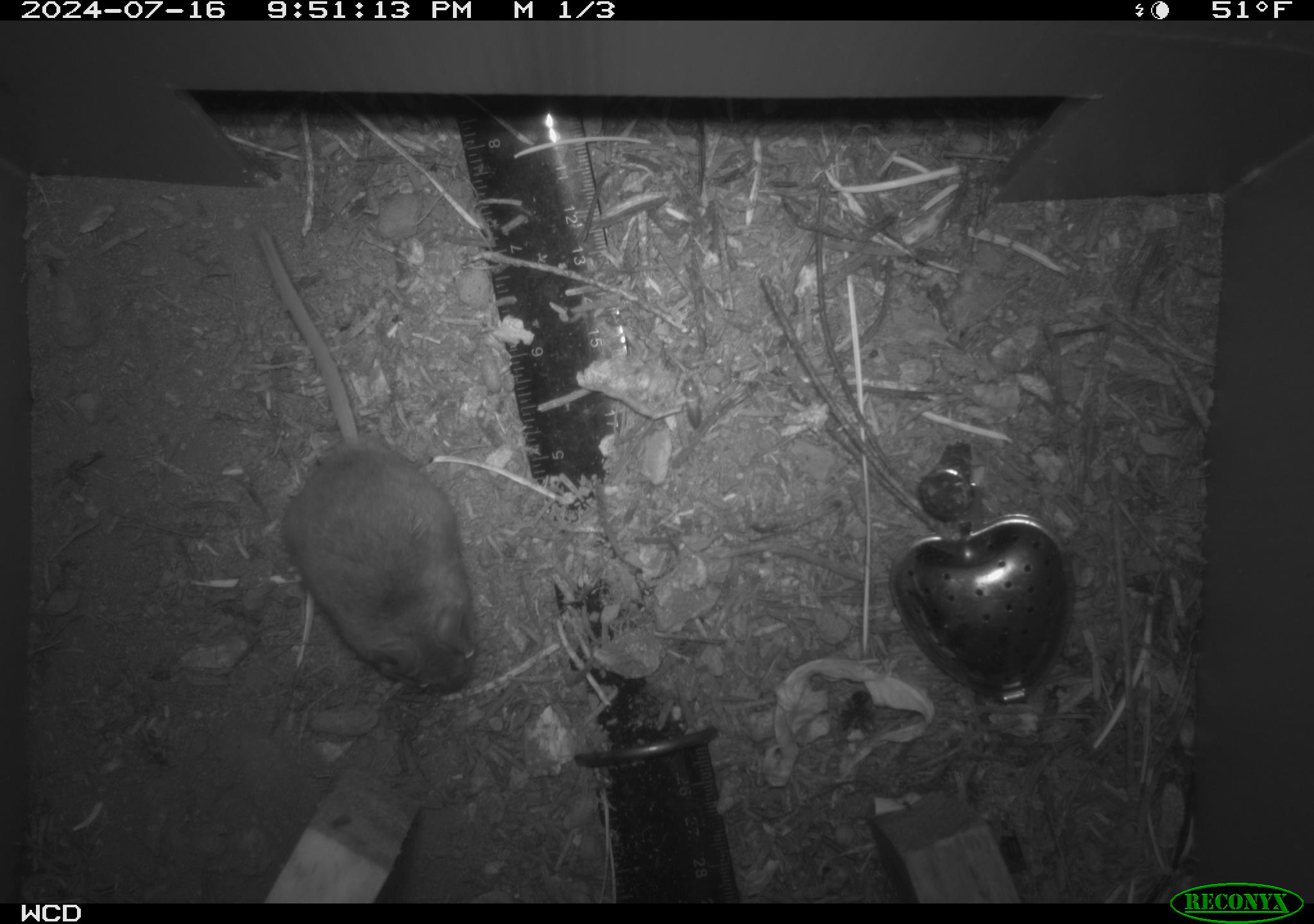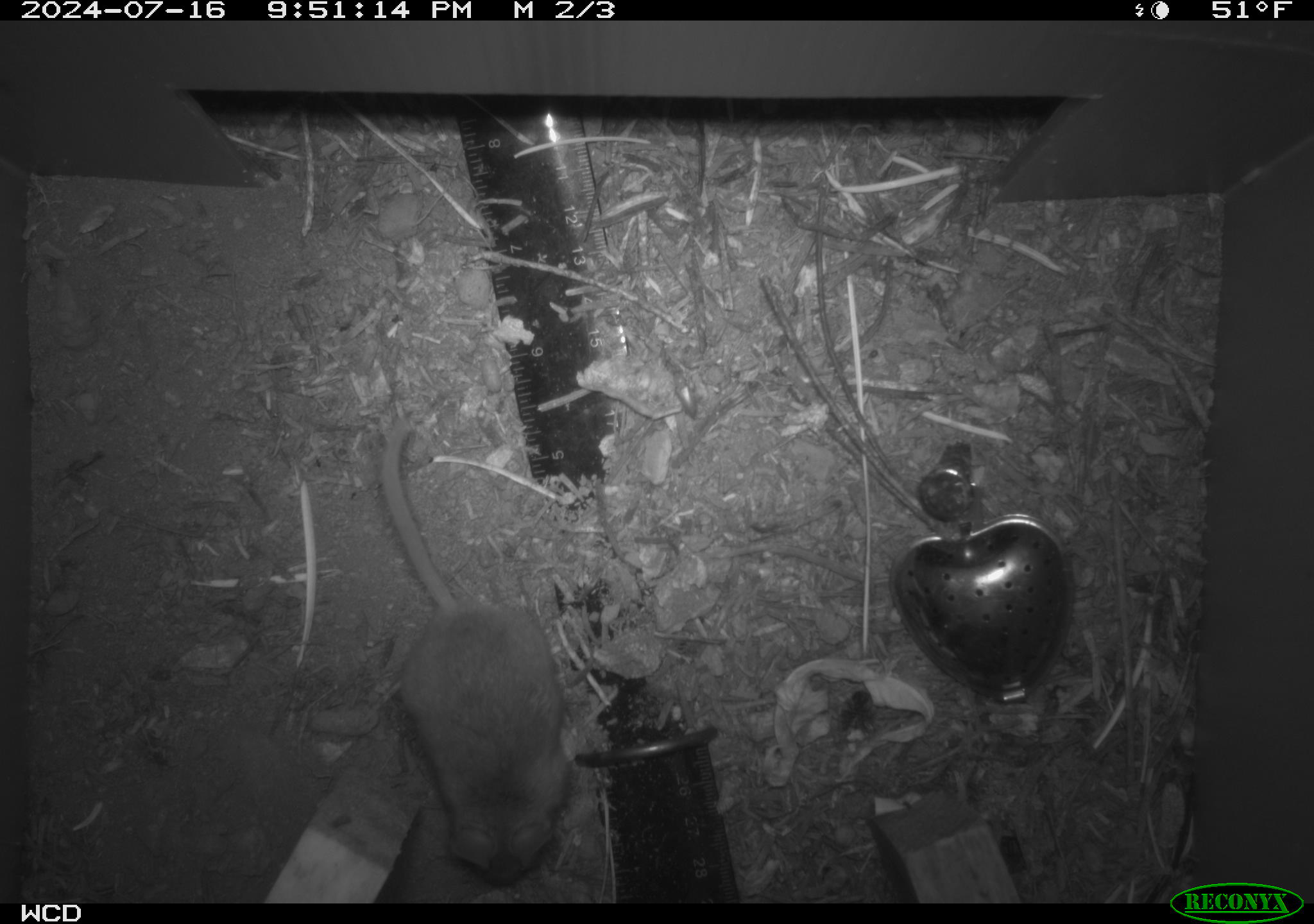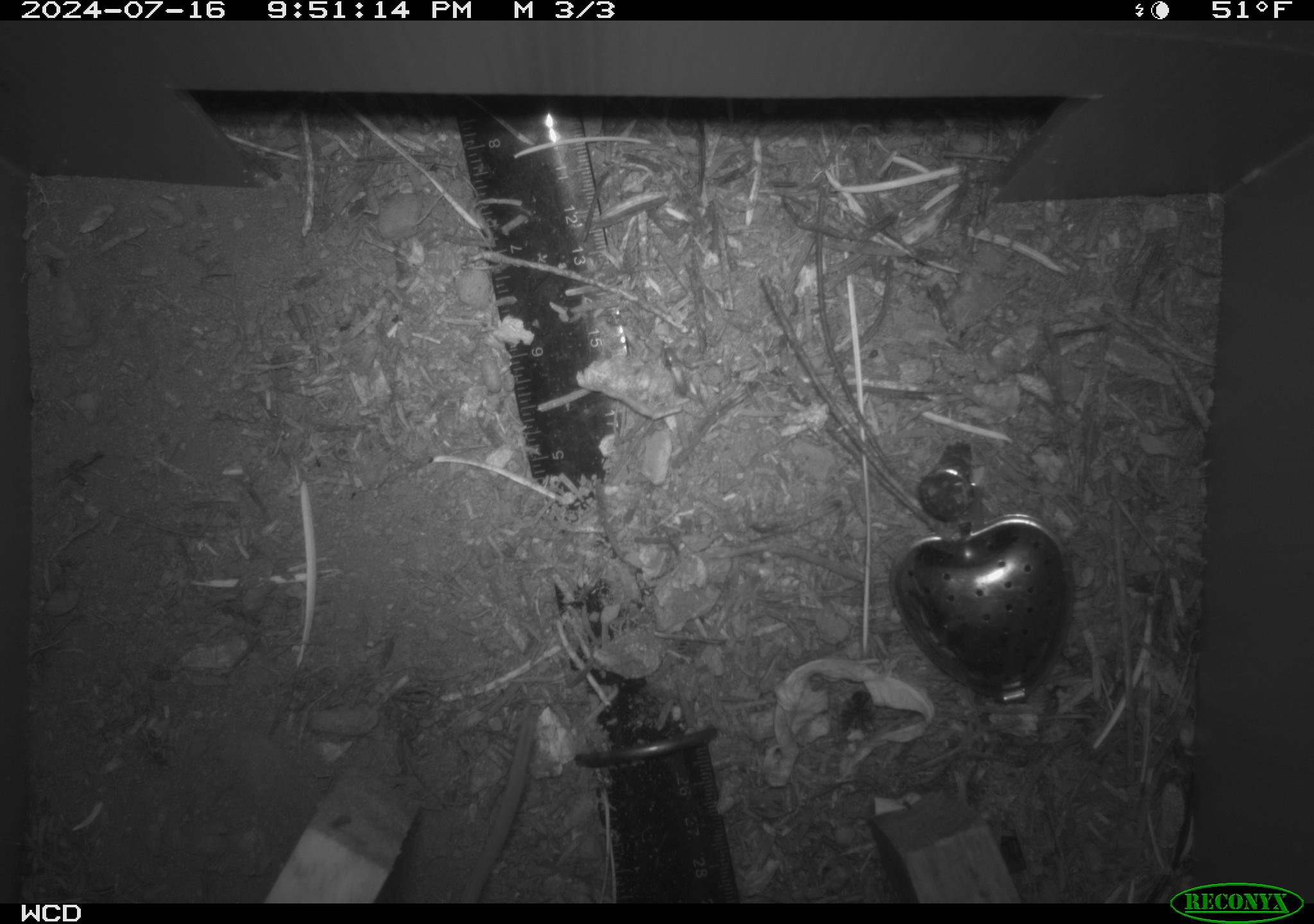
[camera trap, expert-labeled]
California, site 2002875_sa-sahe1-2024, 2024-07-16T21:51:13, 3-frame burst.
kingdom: Animalia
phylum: Chordata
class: Mammalia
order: Rodentia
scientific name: Rodentia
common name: mouse species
Mouse species (Rodentia).